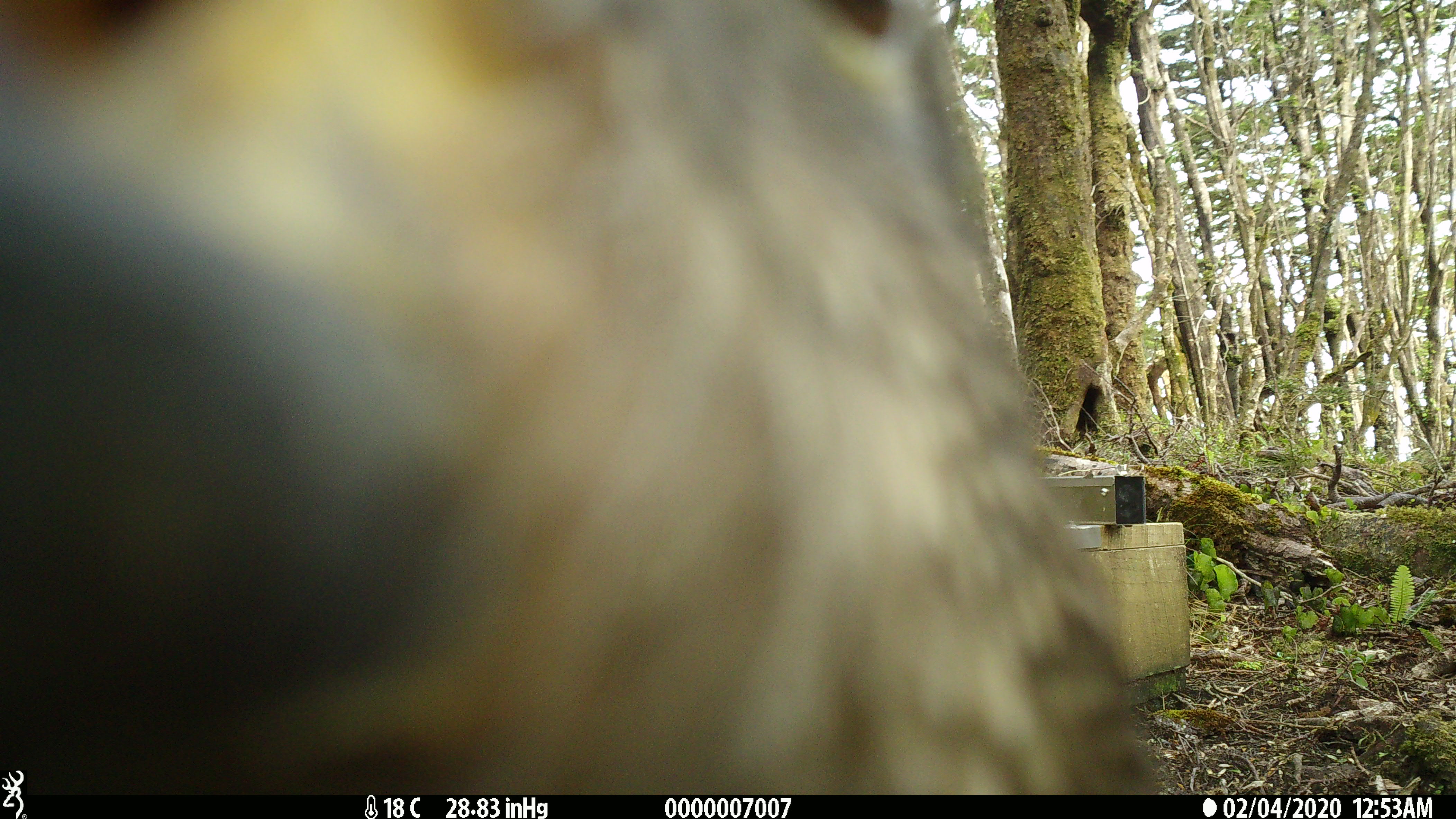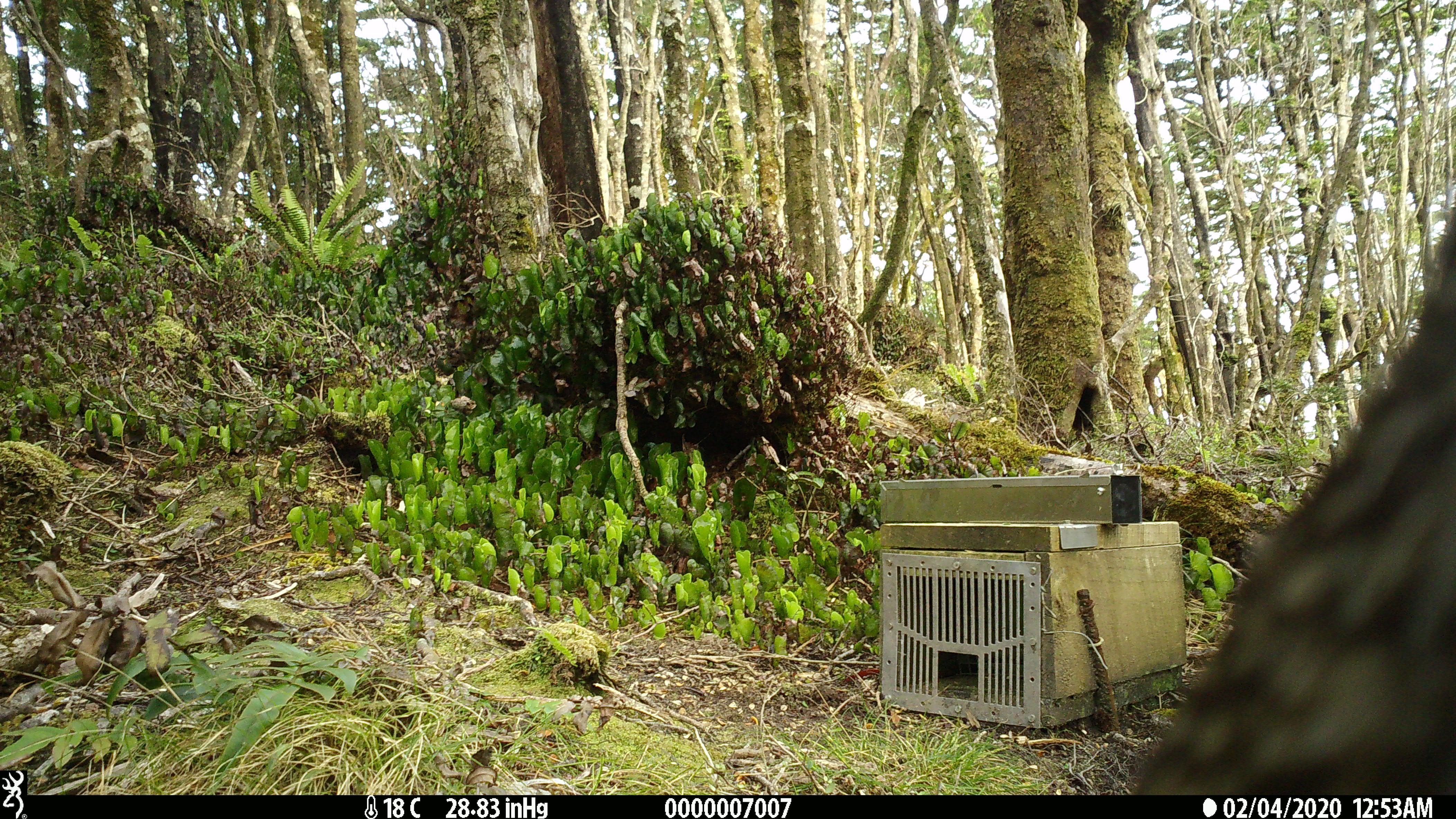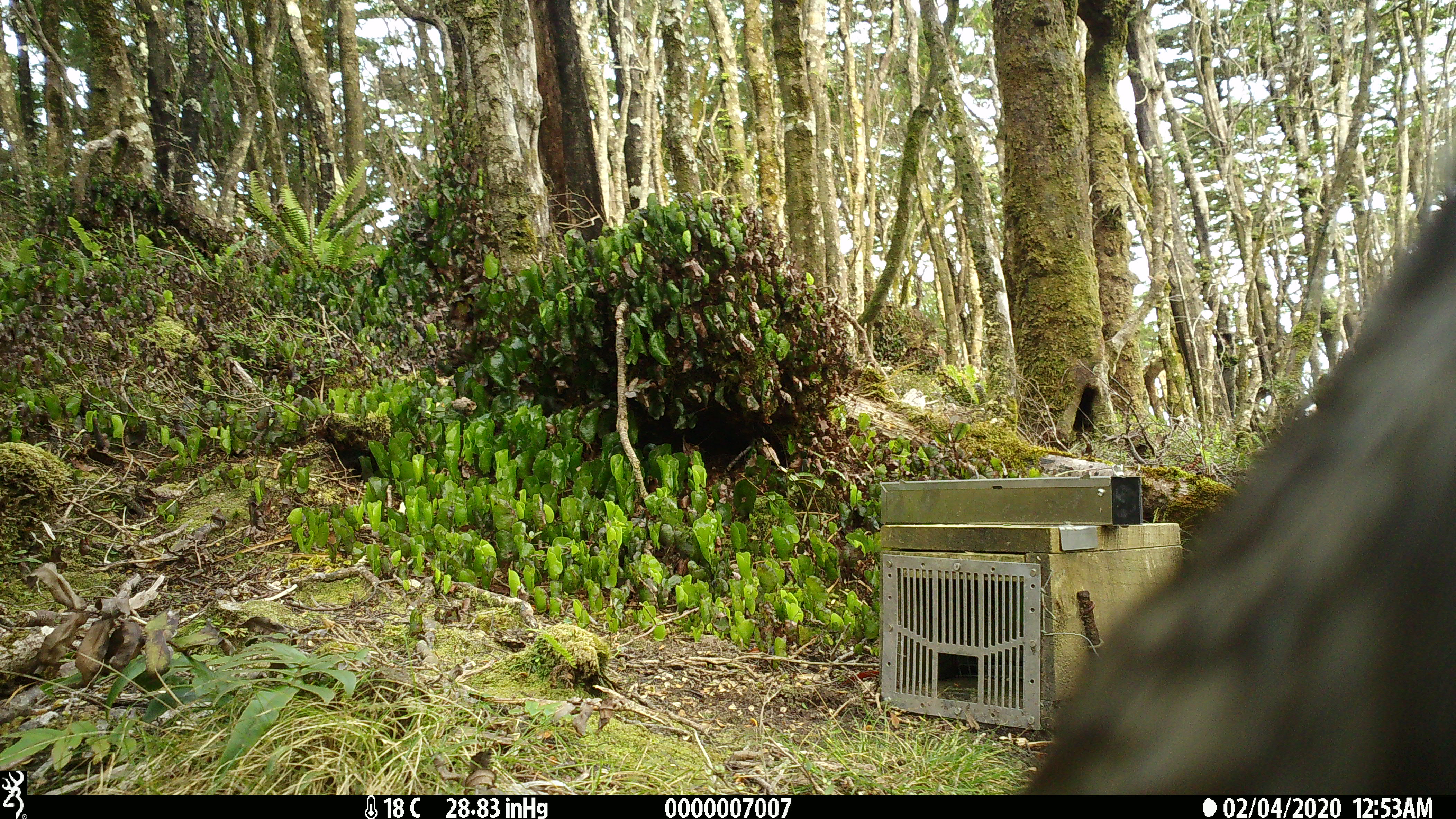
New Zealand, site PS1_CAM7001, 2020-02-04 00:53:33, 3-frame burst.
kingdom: Animalia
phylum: Chordata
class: Aves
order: Psittaciformes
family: Strigopidae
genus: Nestor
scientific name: Nestor notabilis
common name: kea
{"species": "kea (Nestor notabilis)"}